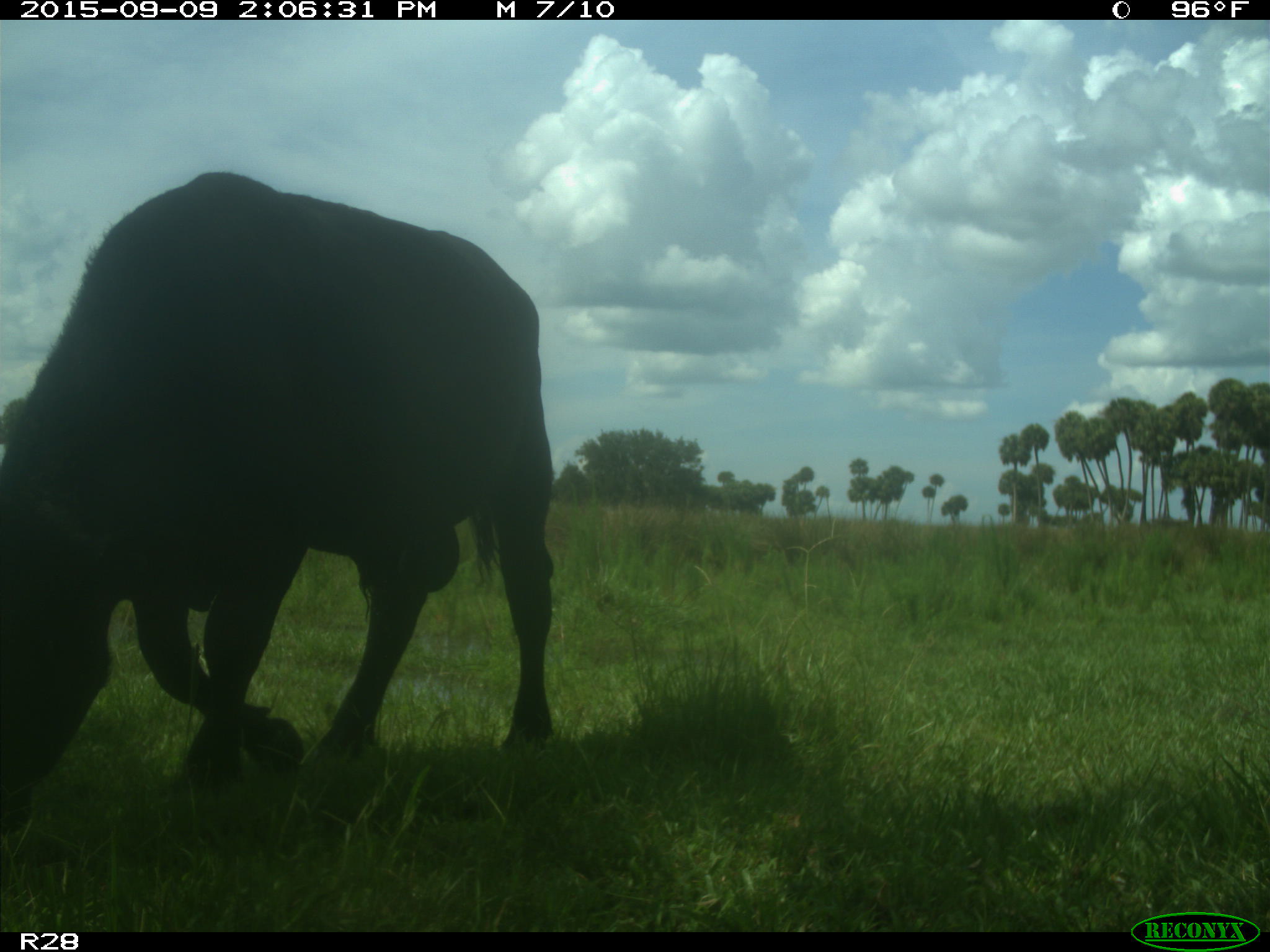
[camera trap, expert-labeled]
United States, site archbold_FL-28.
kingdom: Animalia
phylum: Chordata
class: Mammalia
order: Artiodactyla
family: Bovidae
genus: Bos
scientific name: Bos taurus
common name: domestic cow